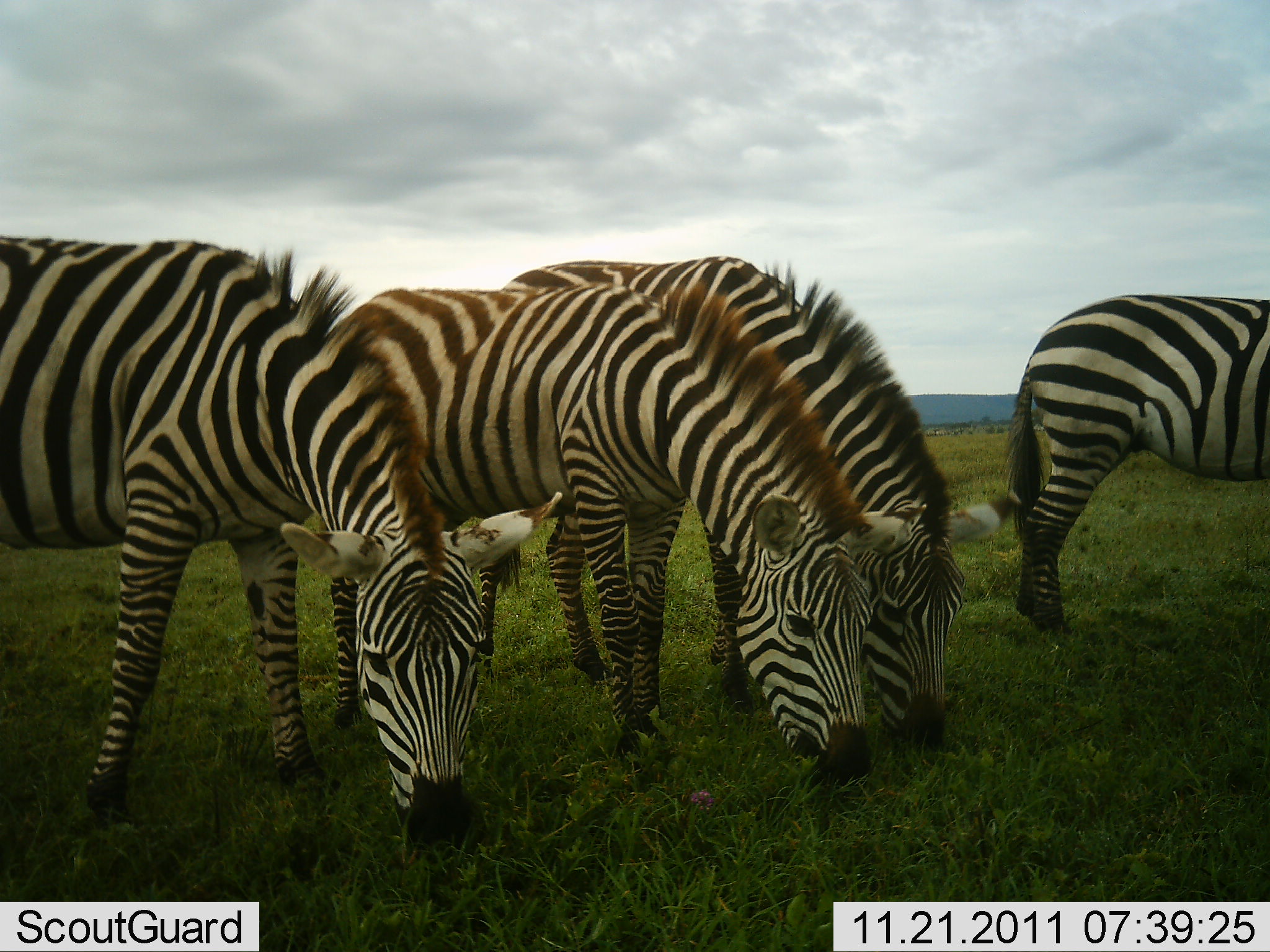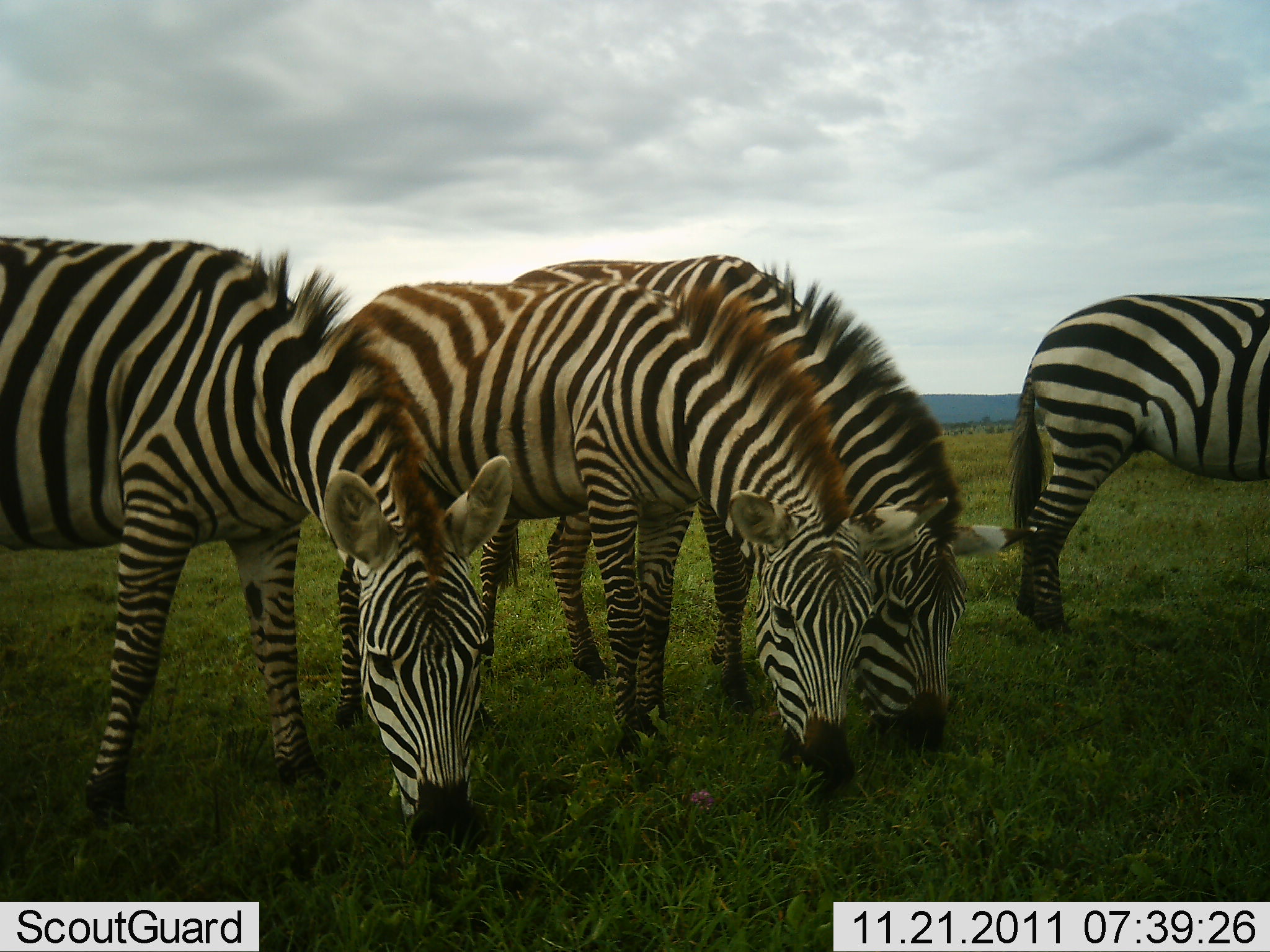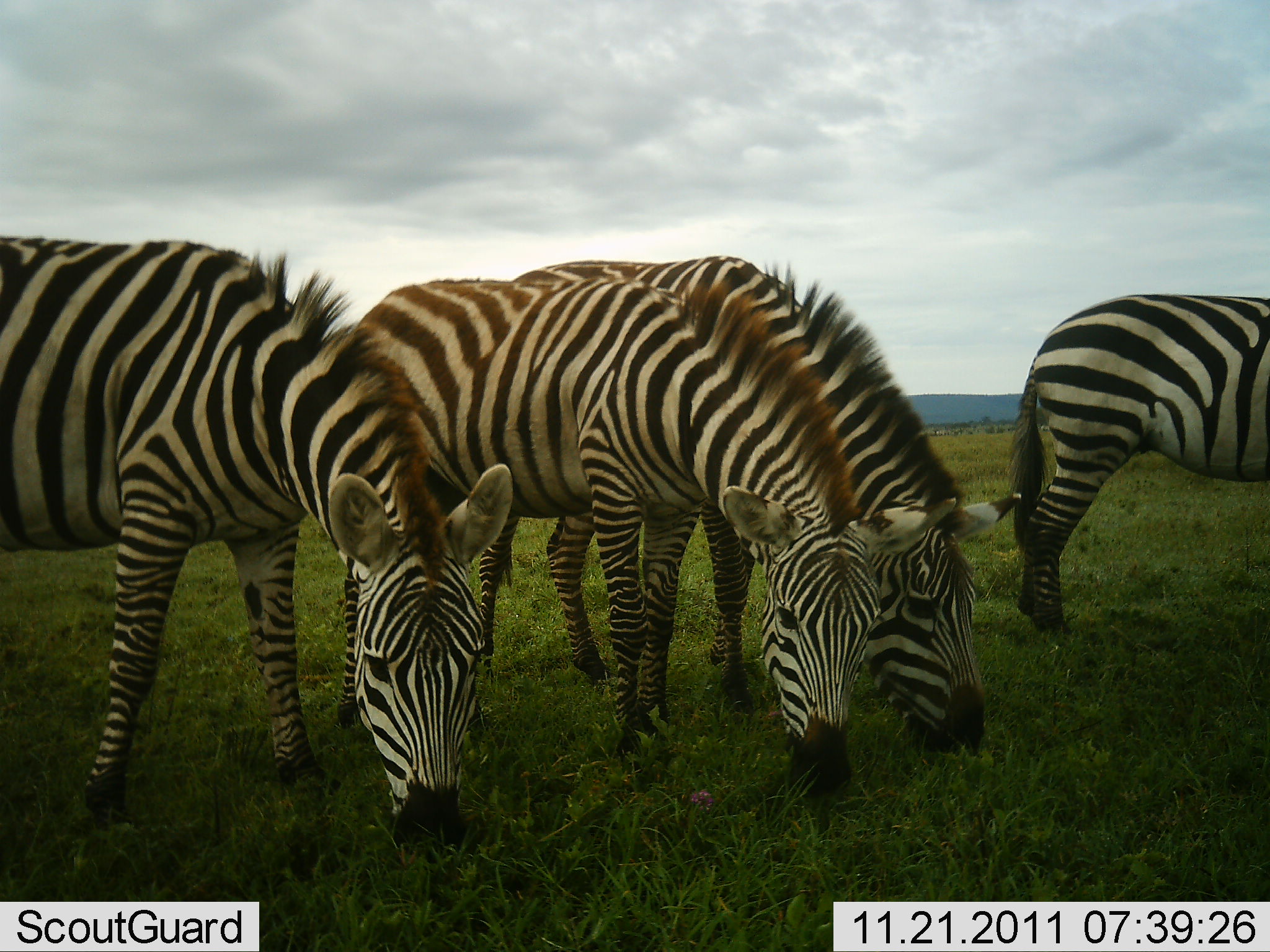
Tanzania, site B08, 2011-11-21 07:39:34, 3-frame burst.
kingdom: Animalia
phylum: Chordata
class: Mammalia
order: Perissodactyla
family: Equidae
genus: Equus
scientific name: Equus quagga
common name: plains zebra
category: zebra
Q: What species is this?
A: Zebra (plains zebra) (Equus quagga).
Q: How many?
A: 4.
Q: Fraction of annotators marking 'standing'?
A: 36%.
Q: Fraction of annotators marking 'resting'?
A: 0%.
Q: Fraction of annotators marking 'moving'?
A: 0%.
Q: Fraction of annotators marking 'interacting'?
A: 0%.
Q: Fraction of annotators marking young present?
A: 0%.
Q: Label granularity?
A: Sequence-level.